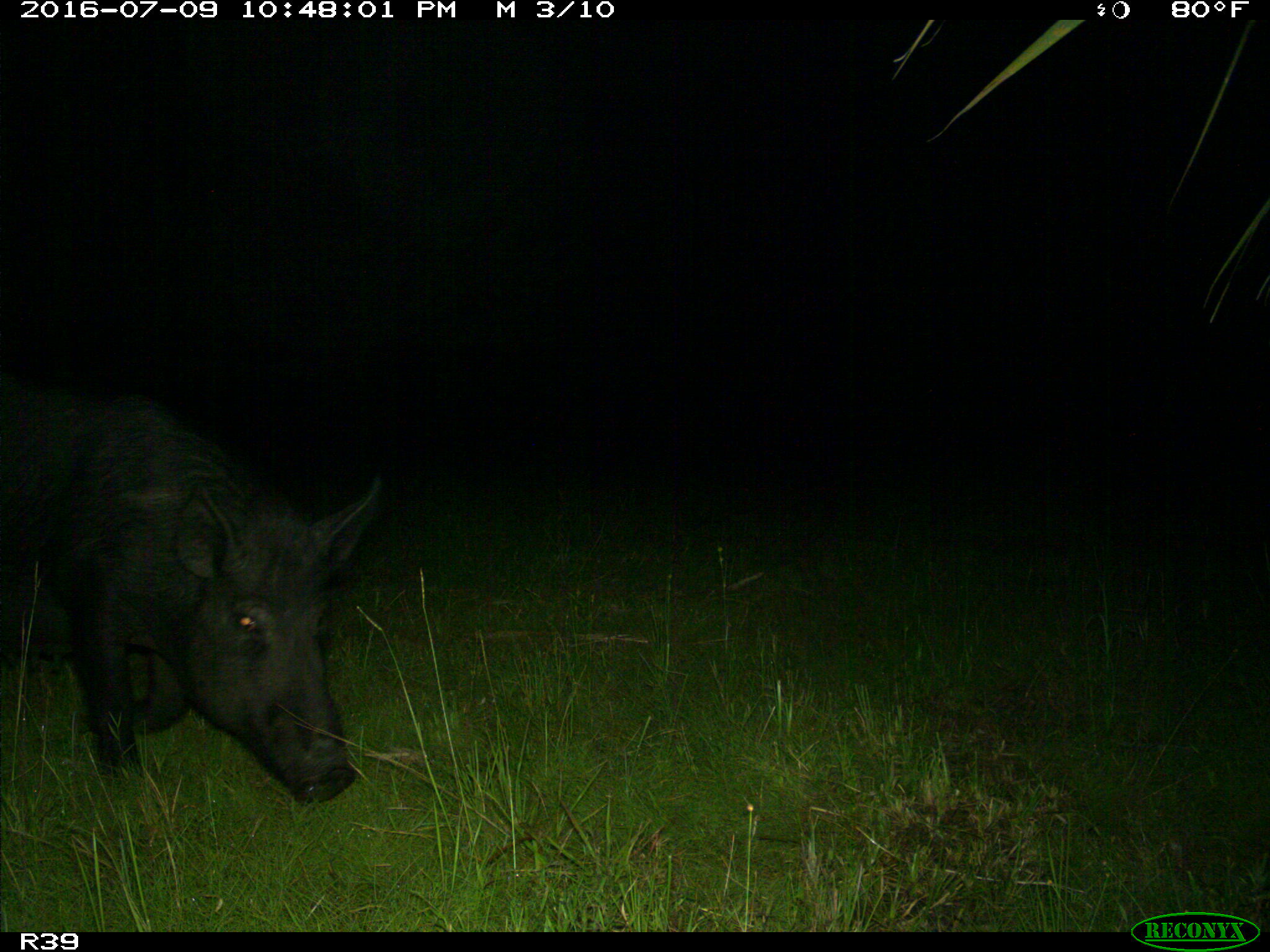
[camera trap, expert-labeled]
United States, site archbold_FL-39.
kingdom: Animalia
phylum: Chordata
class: Mammalia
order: Artiodactyla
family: Suidae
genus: Sus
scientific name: Sus scrofa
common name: wild boar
Sus scrofa (wild boar).